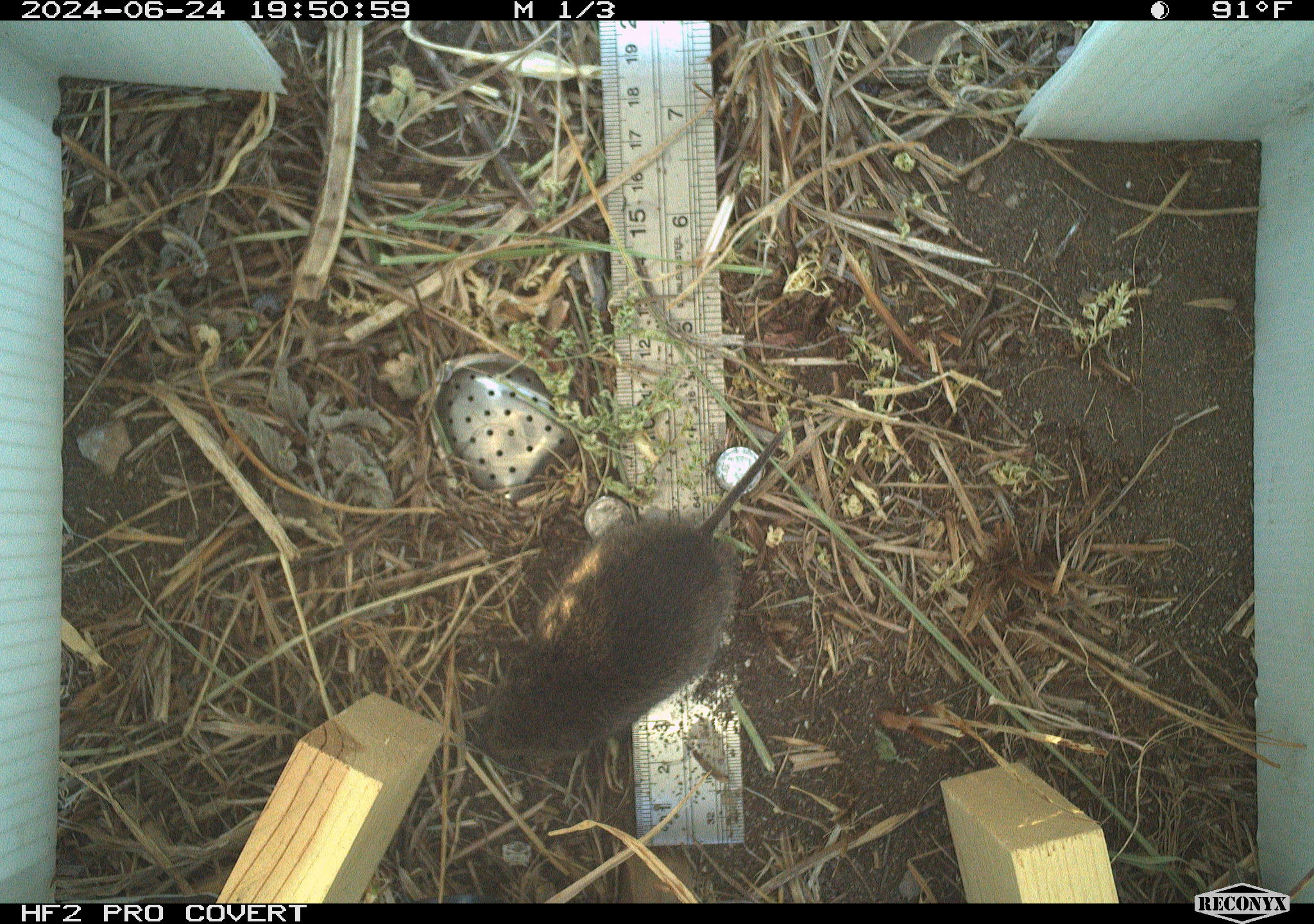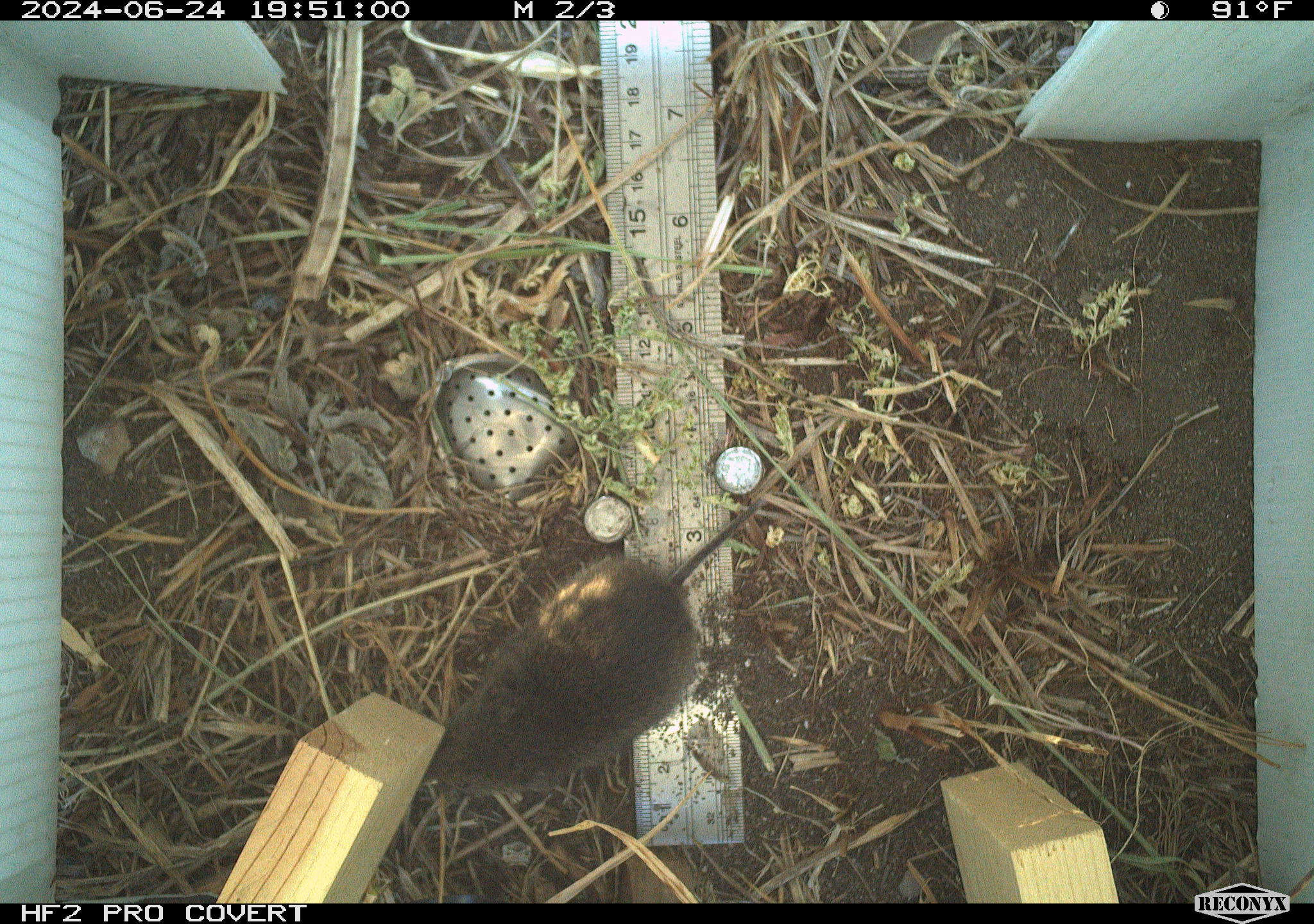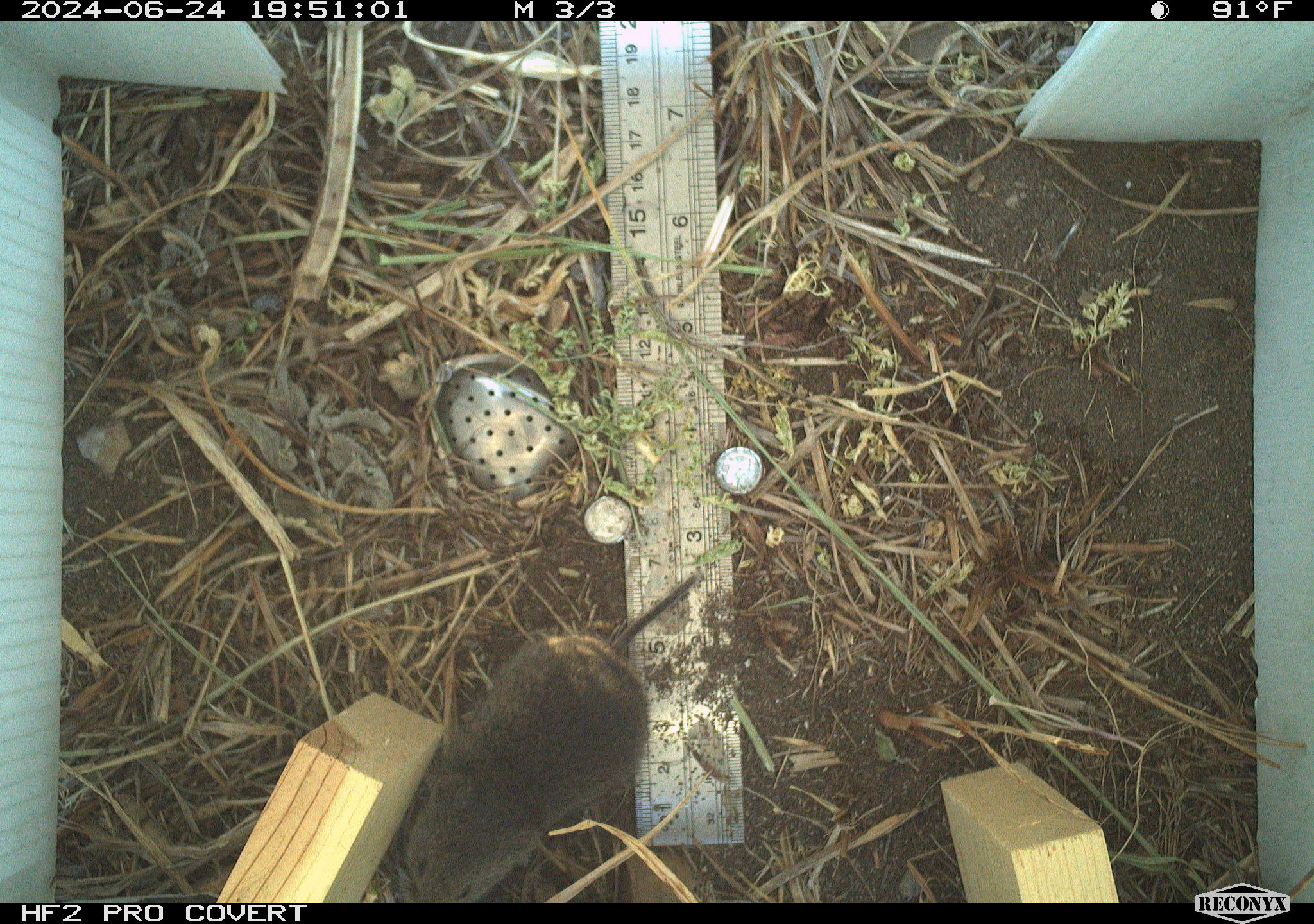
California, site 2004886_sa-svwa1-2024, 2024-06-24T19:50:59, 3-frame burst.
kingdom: Animalia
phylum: Chordata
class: Mammalia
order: Rodentia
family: Cricetidae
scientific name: Arvicolinae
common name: voles, lemmings, and muskrats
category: arvicolinae subfamily